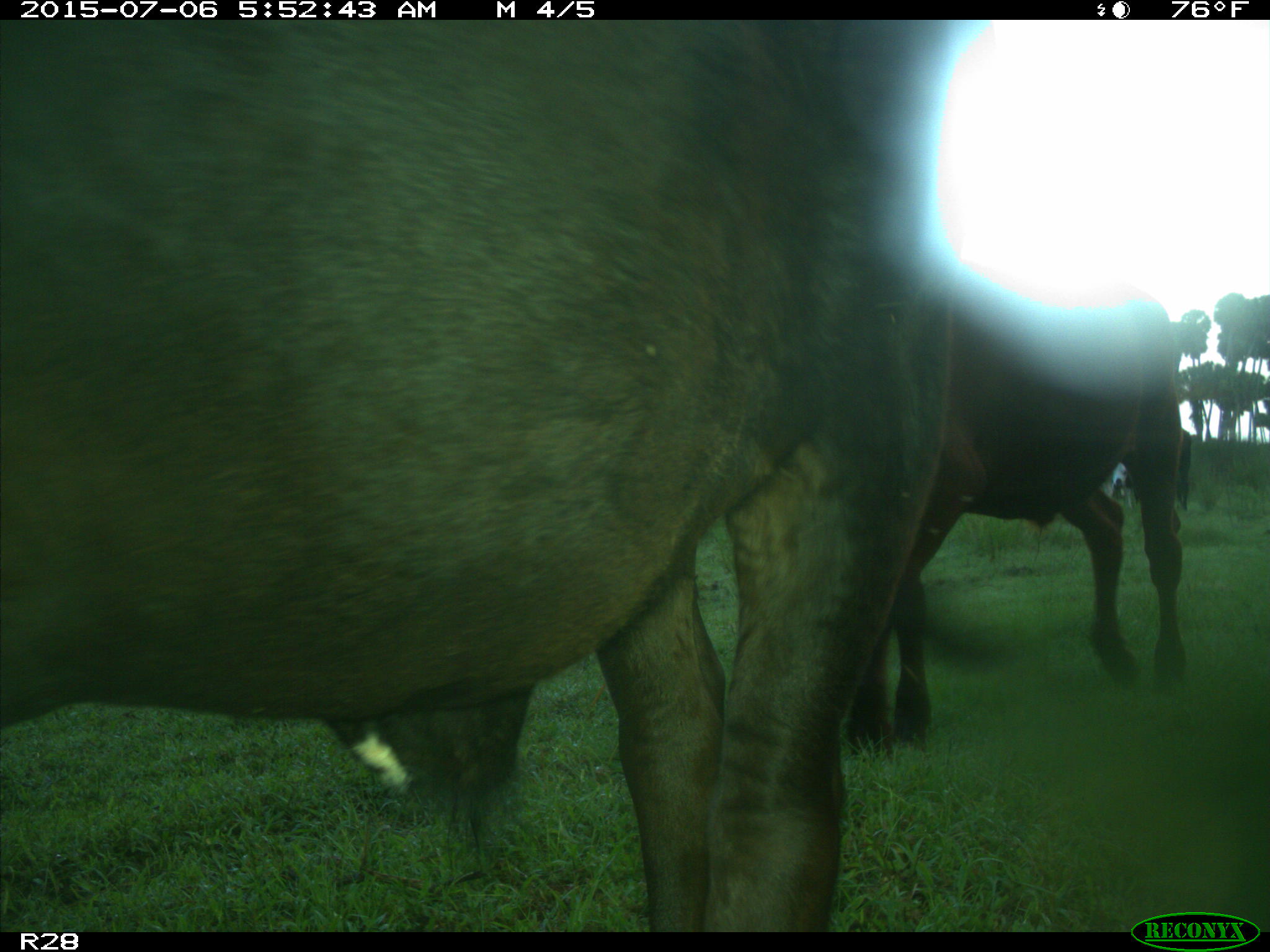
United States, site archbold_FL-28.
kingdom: Animalia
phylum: Chordata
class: Mammalia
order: Artiodactyla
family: Bovidae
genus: Bos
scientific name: Bos taurus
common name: domestic cow